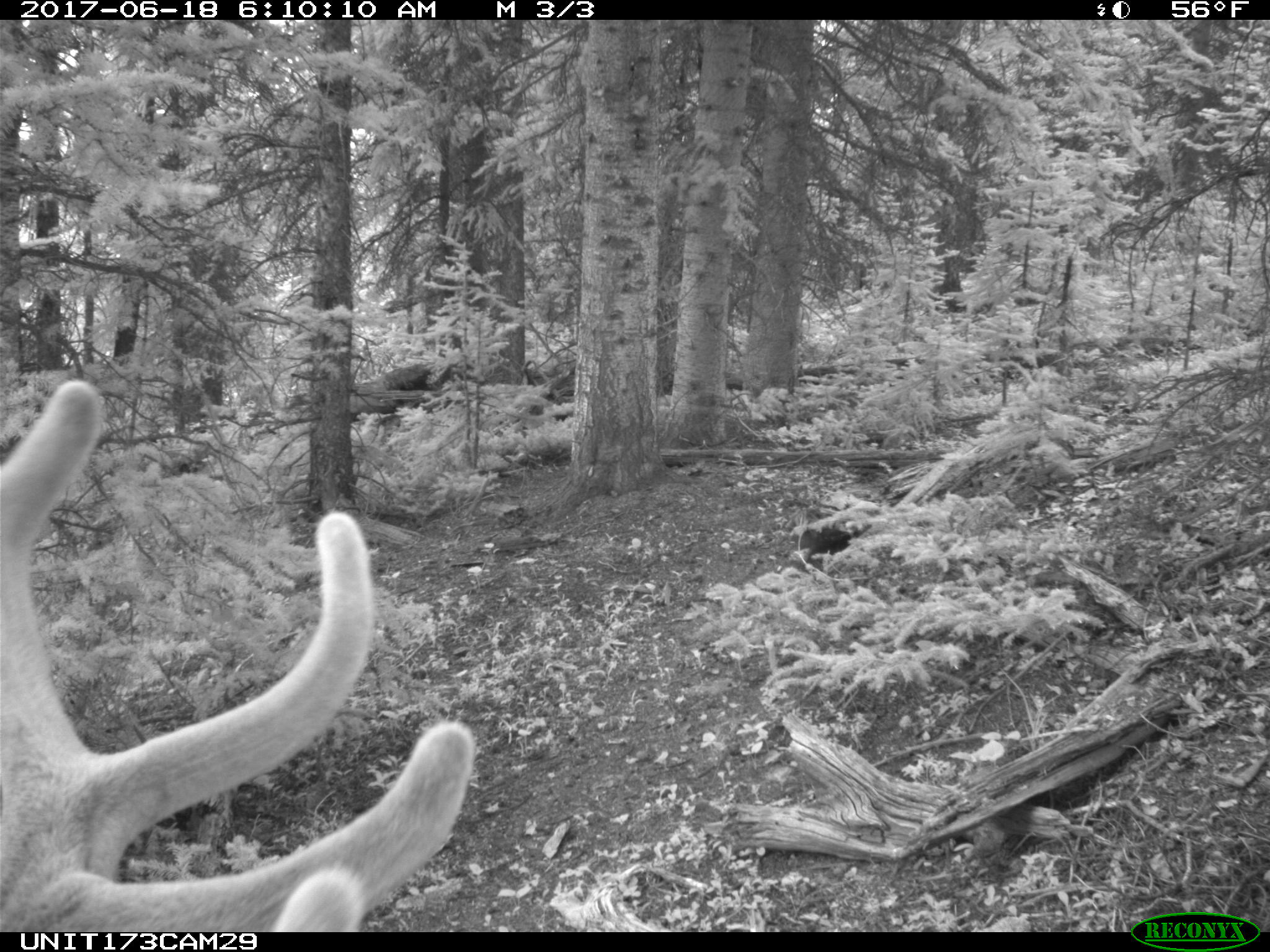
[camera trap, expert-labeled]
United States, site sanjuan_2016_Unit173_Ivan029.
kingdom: Animalia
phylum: Chordata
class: Mammalia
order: Artiodactyla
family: Cervidae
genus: Cervus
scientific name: Cervus elaphus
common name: red deer